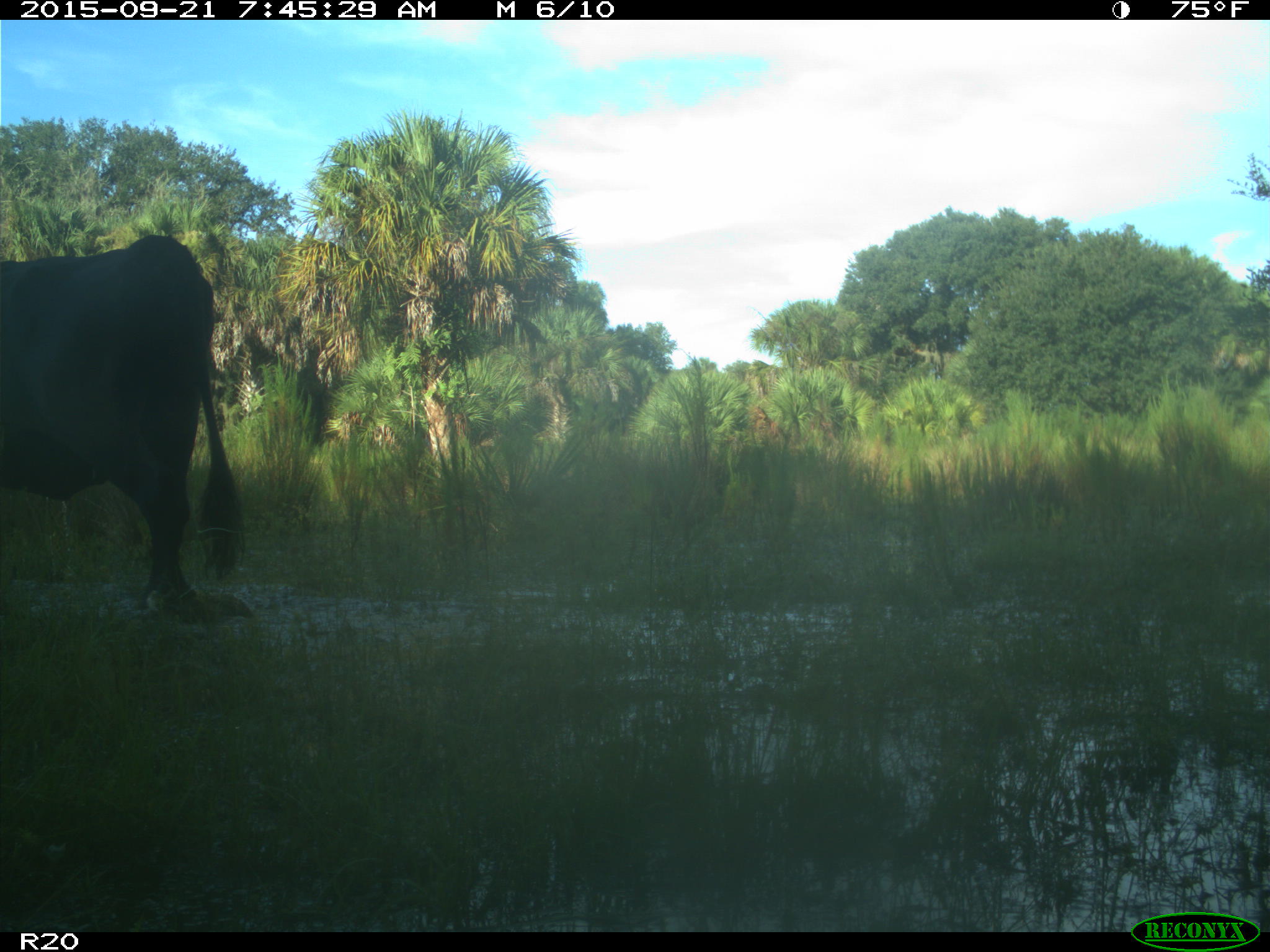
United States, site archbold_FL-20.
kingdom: Animalia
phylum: Chordata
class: Mammalia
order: Artiodactyla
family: Bovidae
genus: Bos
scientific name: Bos taurus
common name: domestic cow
Bos taurus (domestic cow).